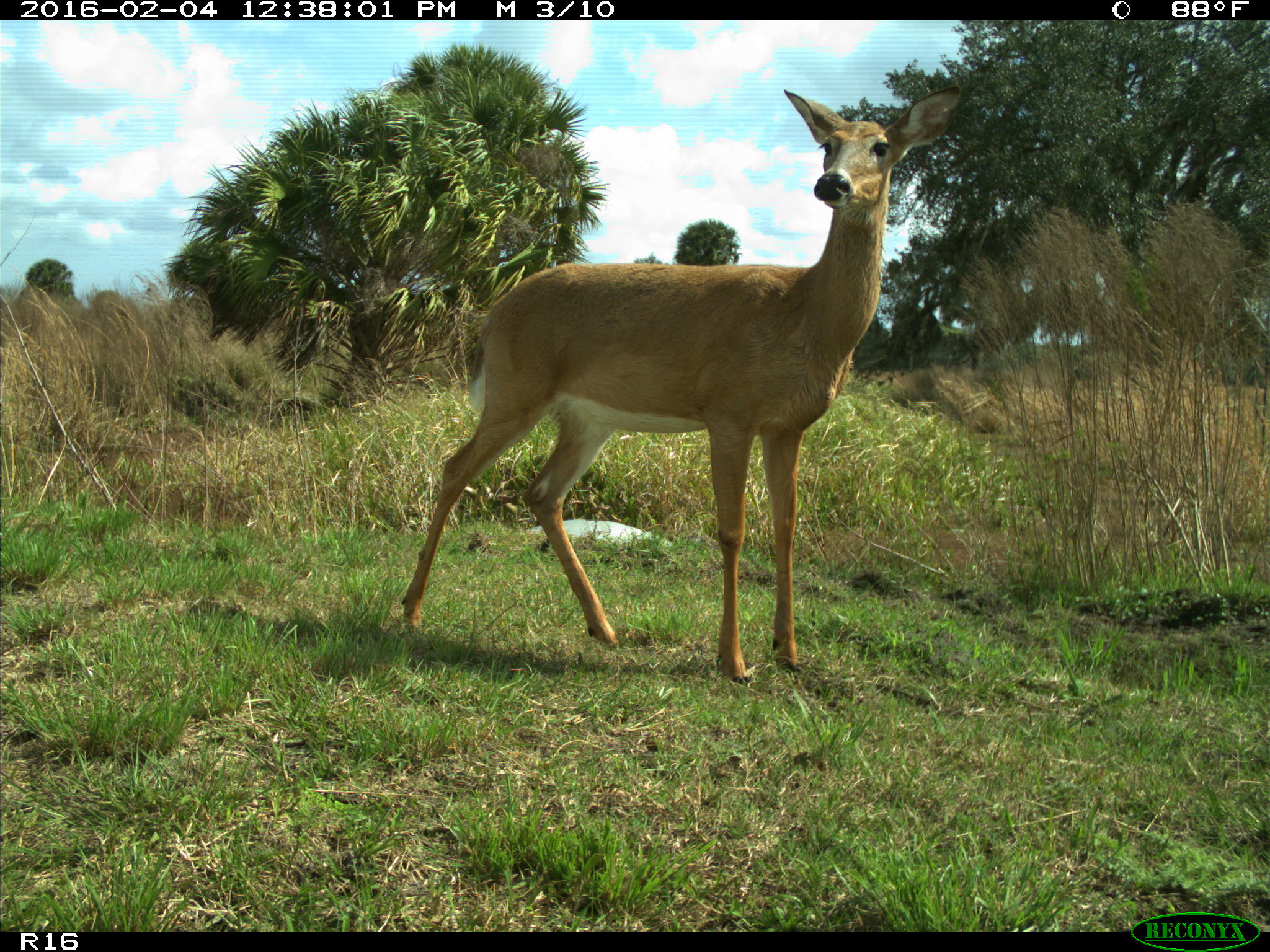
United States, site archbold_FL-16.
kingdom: Animalia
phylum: Chordata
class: Mammalia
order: Artiodactyla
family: Cervidae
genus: Odocoileus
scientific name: Odocoileus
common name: deer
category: unidentified deer